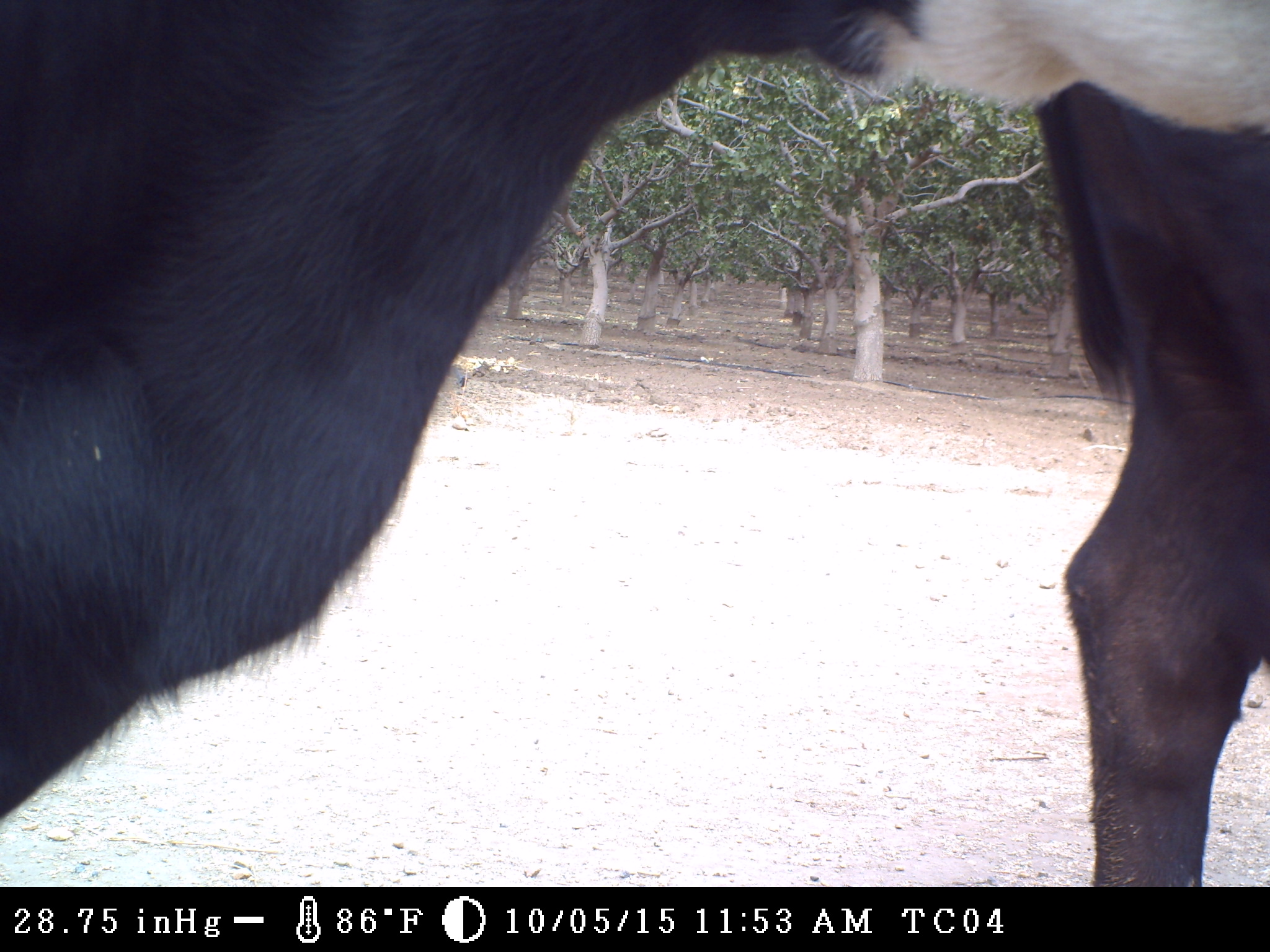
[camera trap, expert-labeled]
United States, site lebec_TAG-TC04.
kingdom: Animalia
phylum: Chordata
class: Mammalia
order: Artiodactyla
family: Bovidae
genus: Bos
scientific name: Bos taurus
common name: domestic cow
Bos taurus (domestic cow).